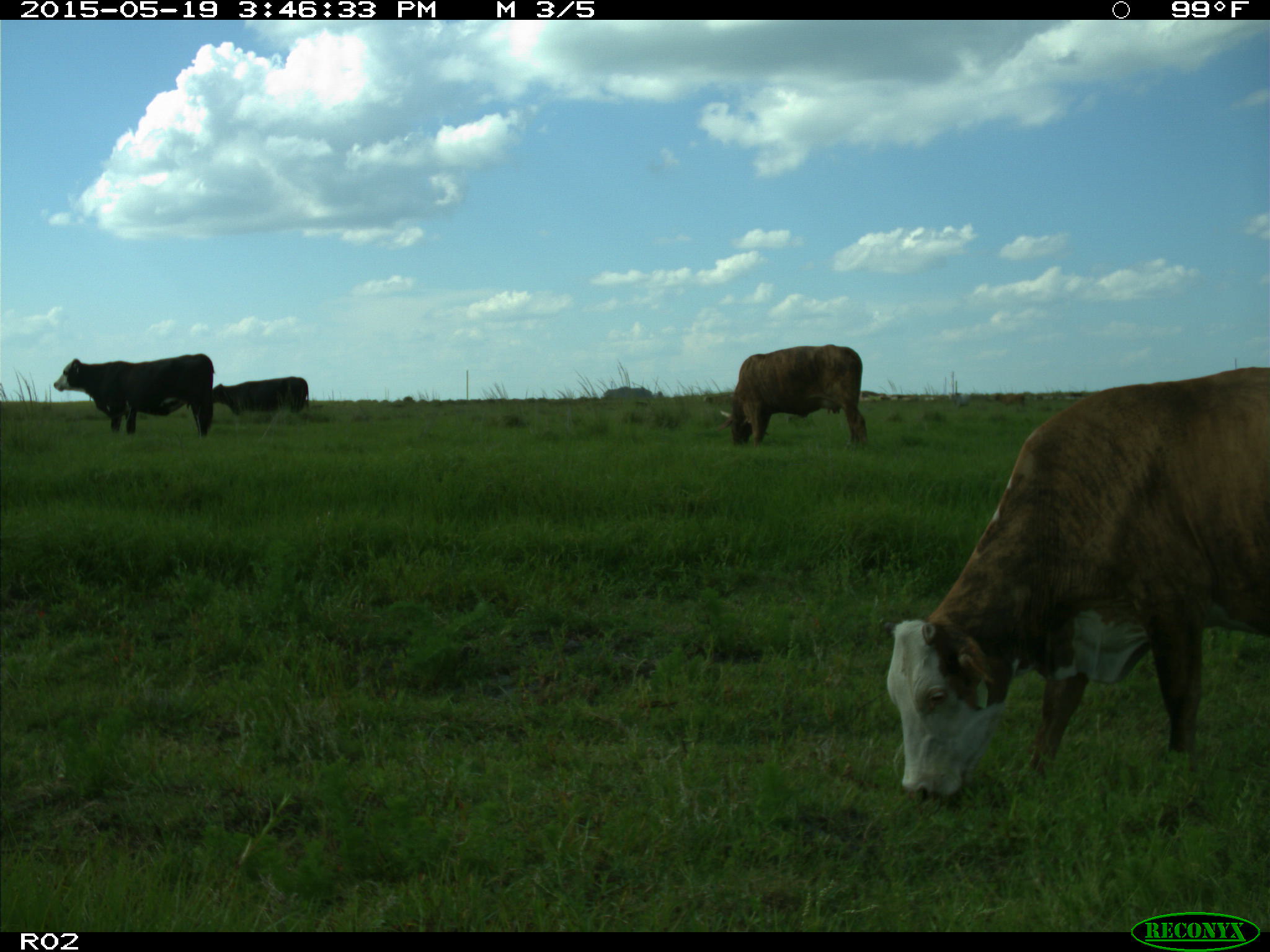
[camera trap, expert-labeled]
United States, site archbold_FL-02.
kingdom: Animalia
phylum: Chordata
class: Mammalia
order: Artiodactyla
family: Bovidae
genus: Bos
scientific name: Bos taurus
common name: domestic cow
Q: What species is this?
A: Bos taurus (domestic cow).